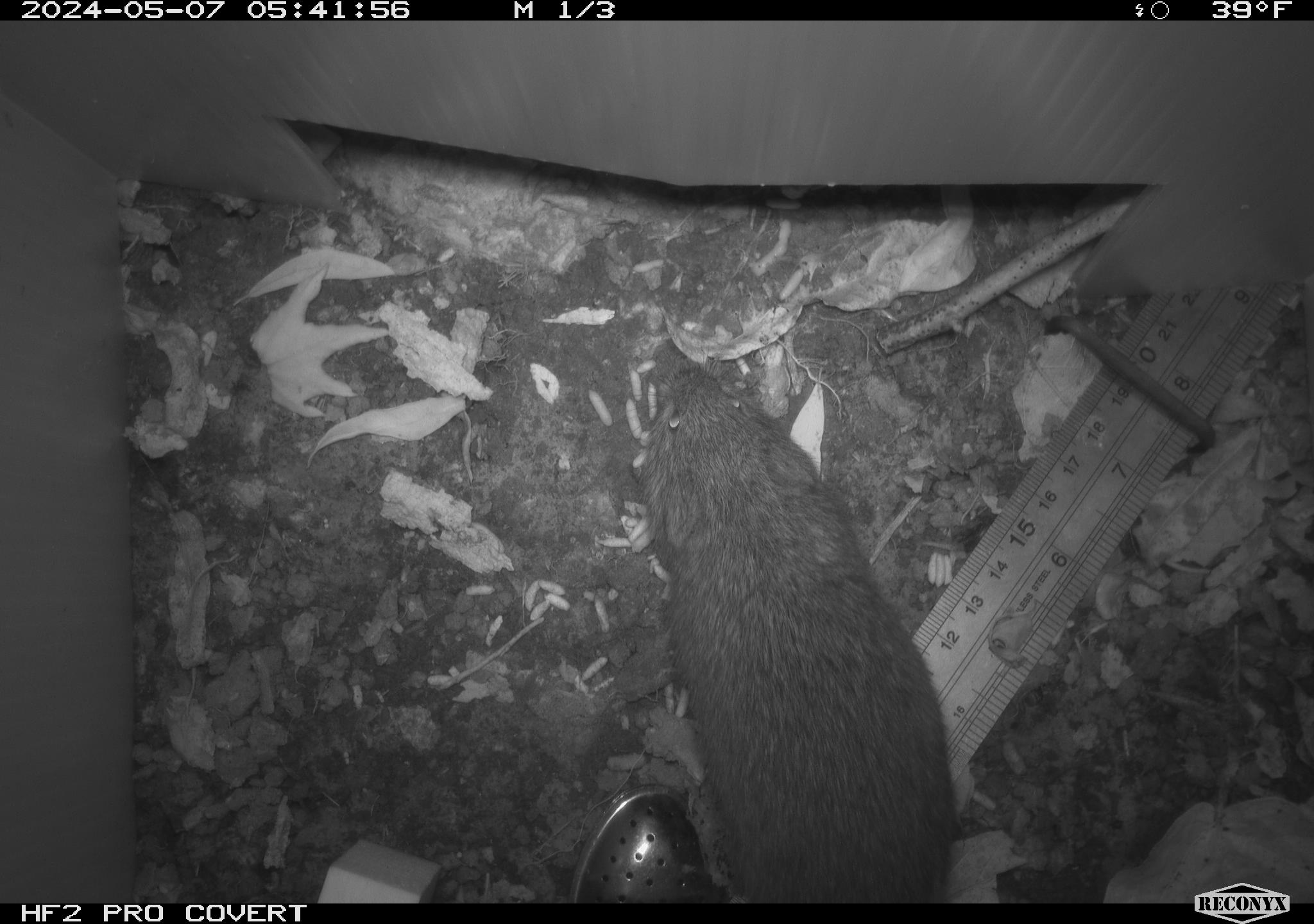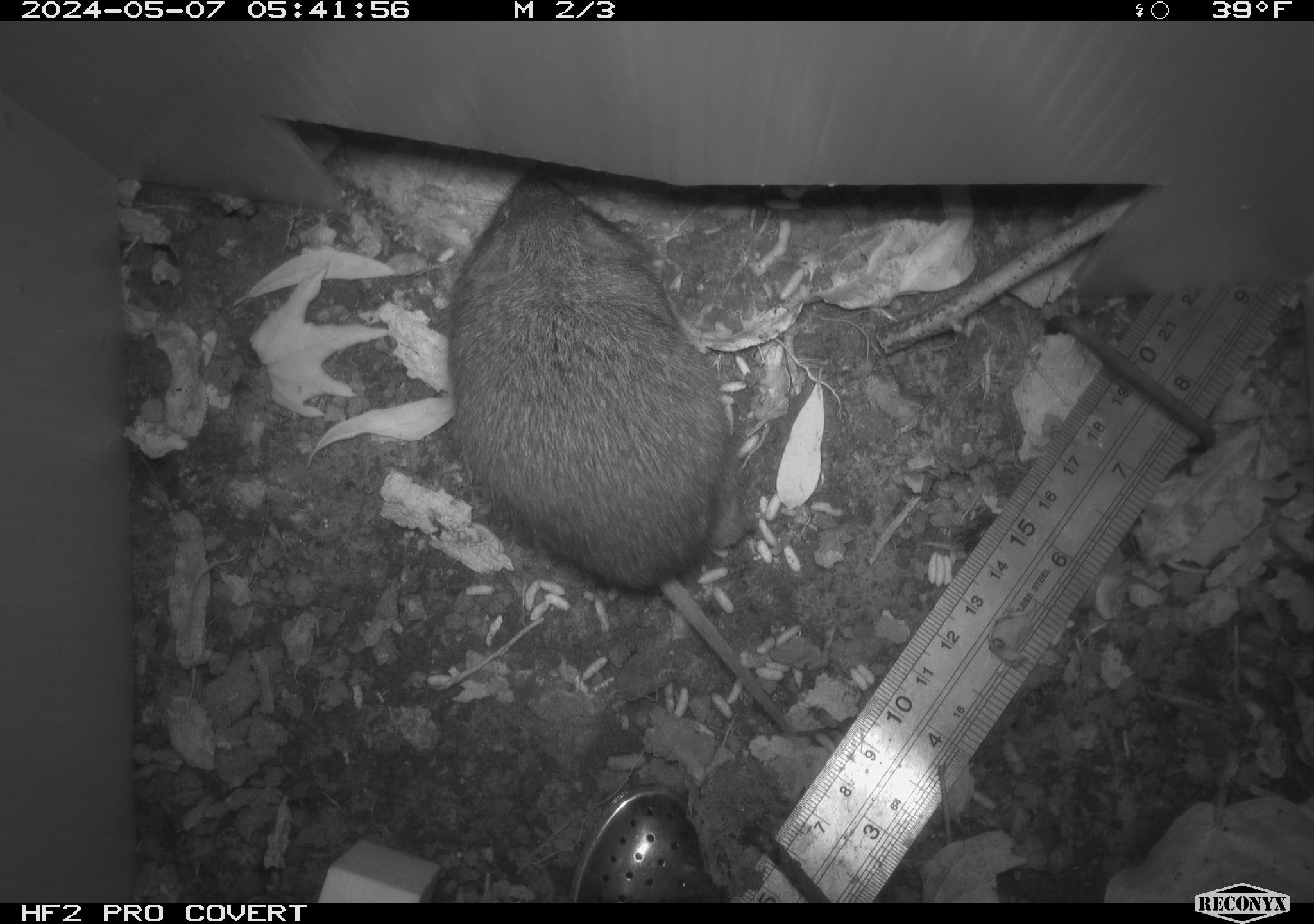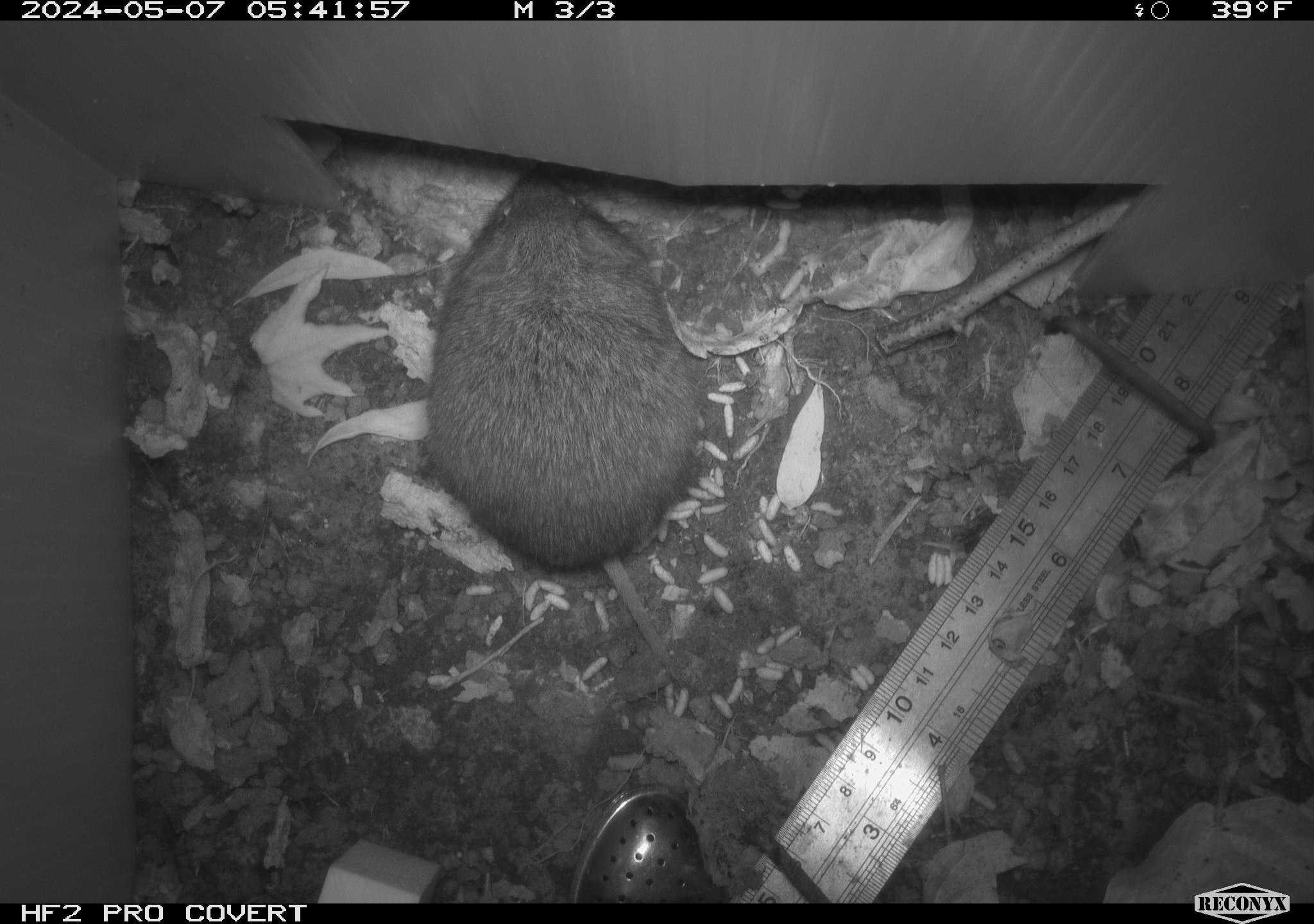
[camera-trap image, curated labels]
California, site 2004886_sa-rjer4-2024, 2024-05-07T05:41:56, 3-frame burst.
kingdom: Animalia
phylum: Chordata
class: Mammalia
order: Rodentia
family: Cricetidae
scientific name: Arvicolinae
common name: voles, lemmings, and muskrats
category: arvicolinae subfamily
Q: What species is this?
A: Arvicolinae subfamily (voles, lemmings, and muskrats) (Arvicolinae).